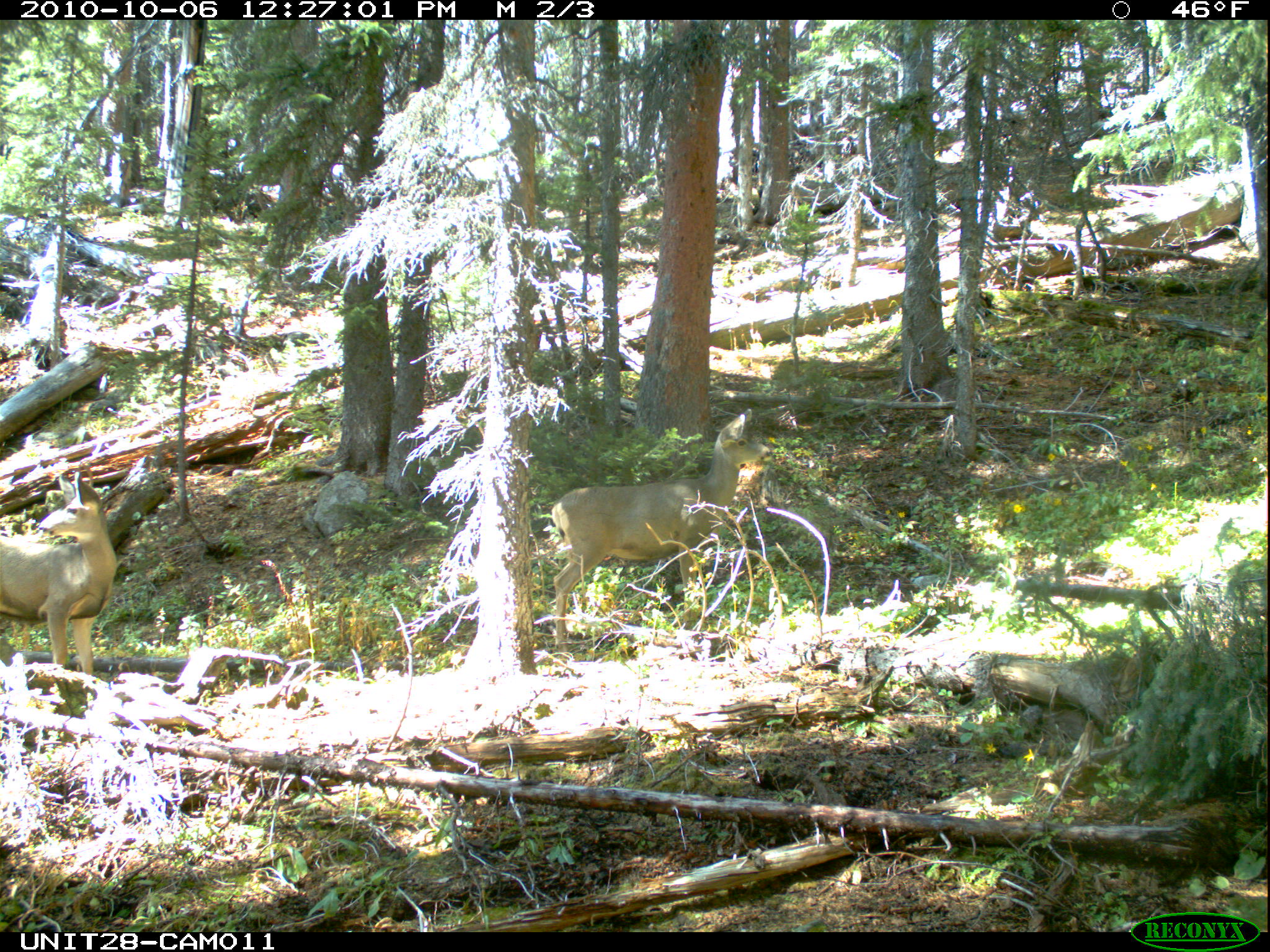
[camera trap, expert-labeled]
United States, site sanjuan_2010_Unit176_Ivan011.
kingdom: Animalia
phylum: Chordata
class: Mammalia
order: Artiodactyla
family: Cervidae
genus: Odocoileus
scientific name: Odocoileus hemionus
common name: mule deer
Odocoileus hemionus (mule deer).